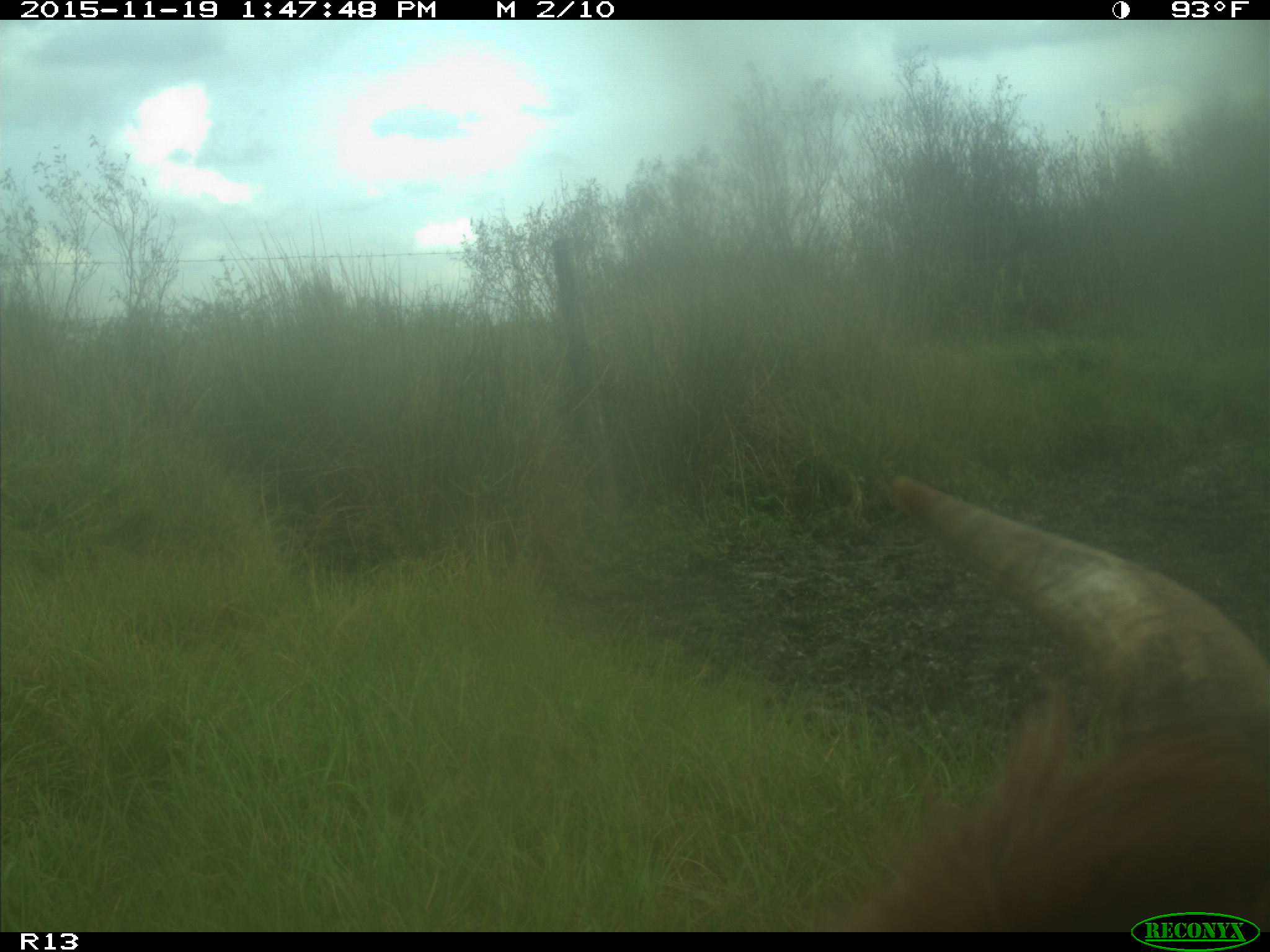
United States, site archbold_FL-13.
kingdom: Animalia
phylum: Chordata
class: Mammalia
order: Artiodactyla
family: Bovidae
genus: Bos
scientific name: Bos taurus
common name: domestic cow